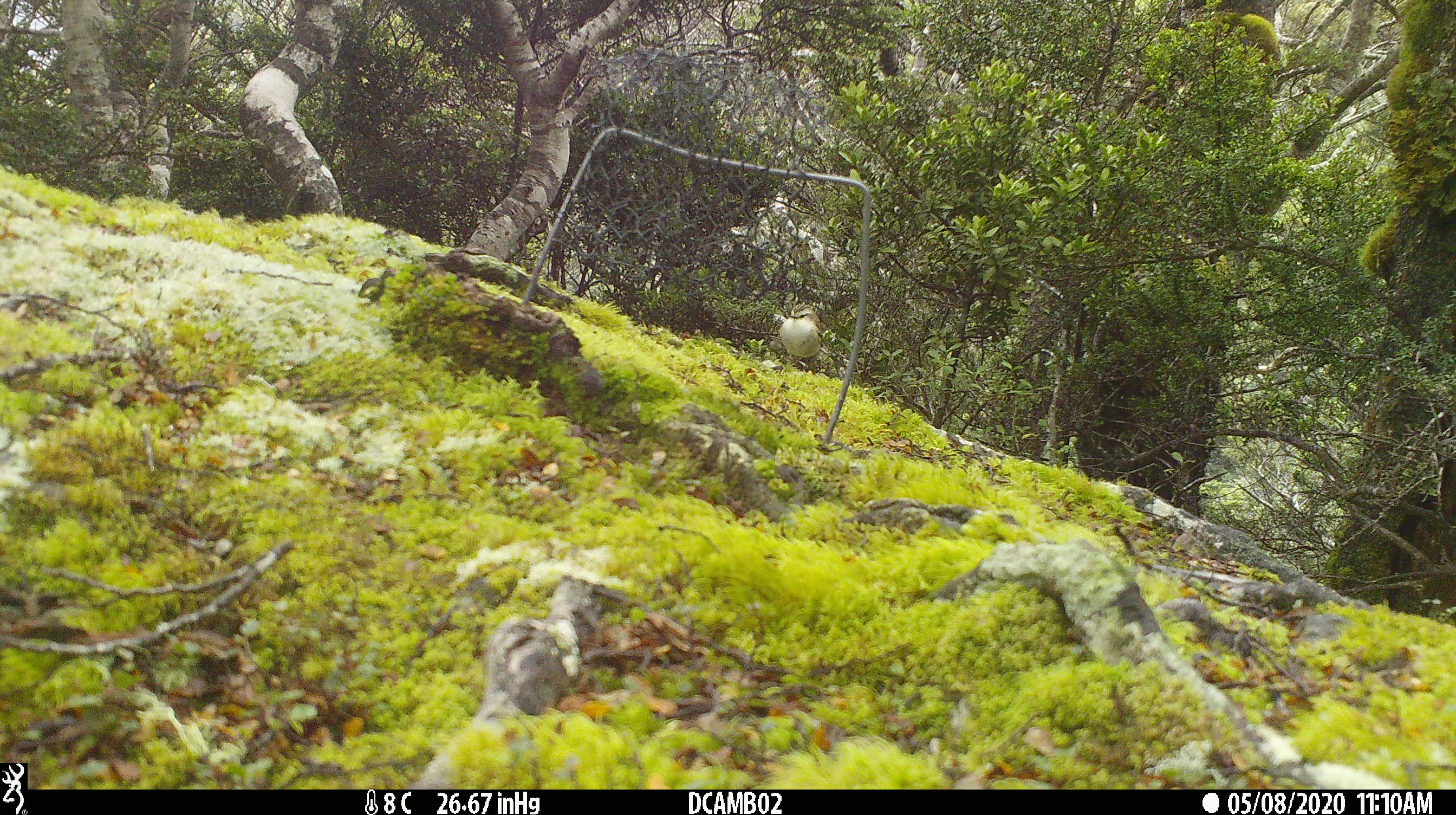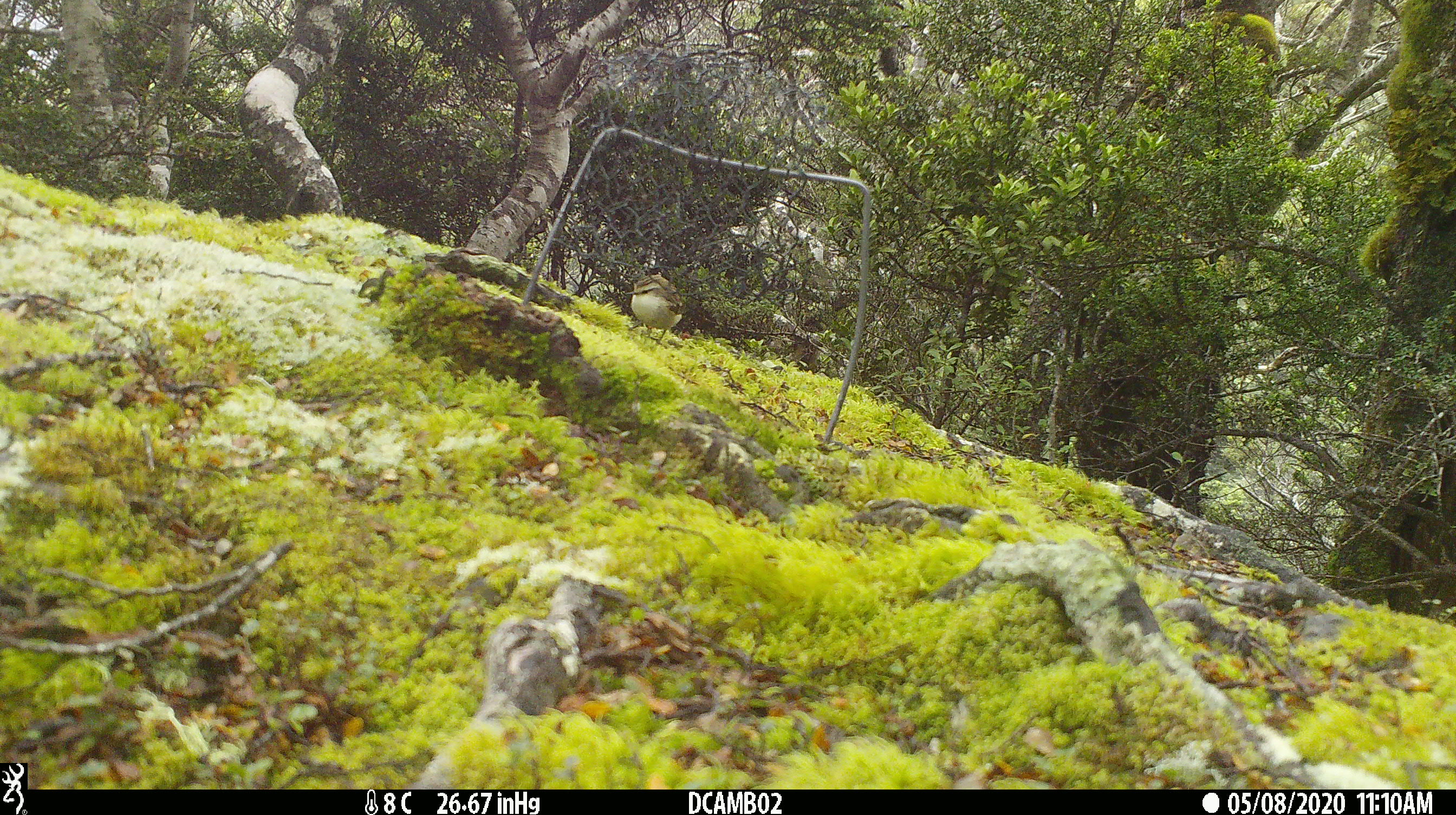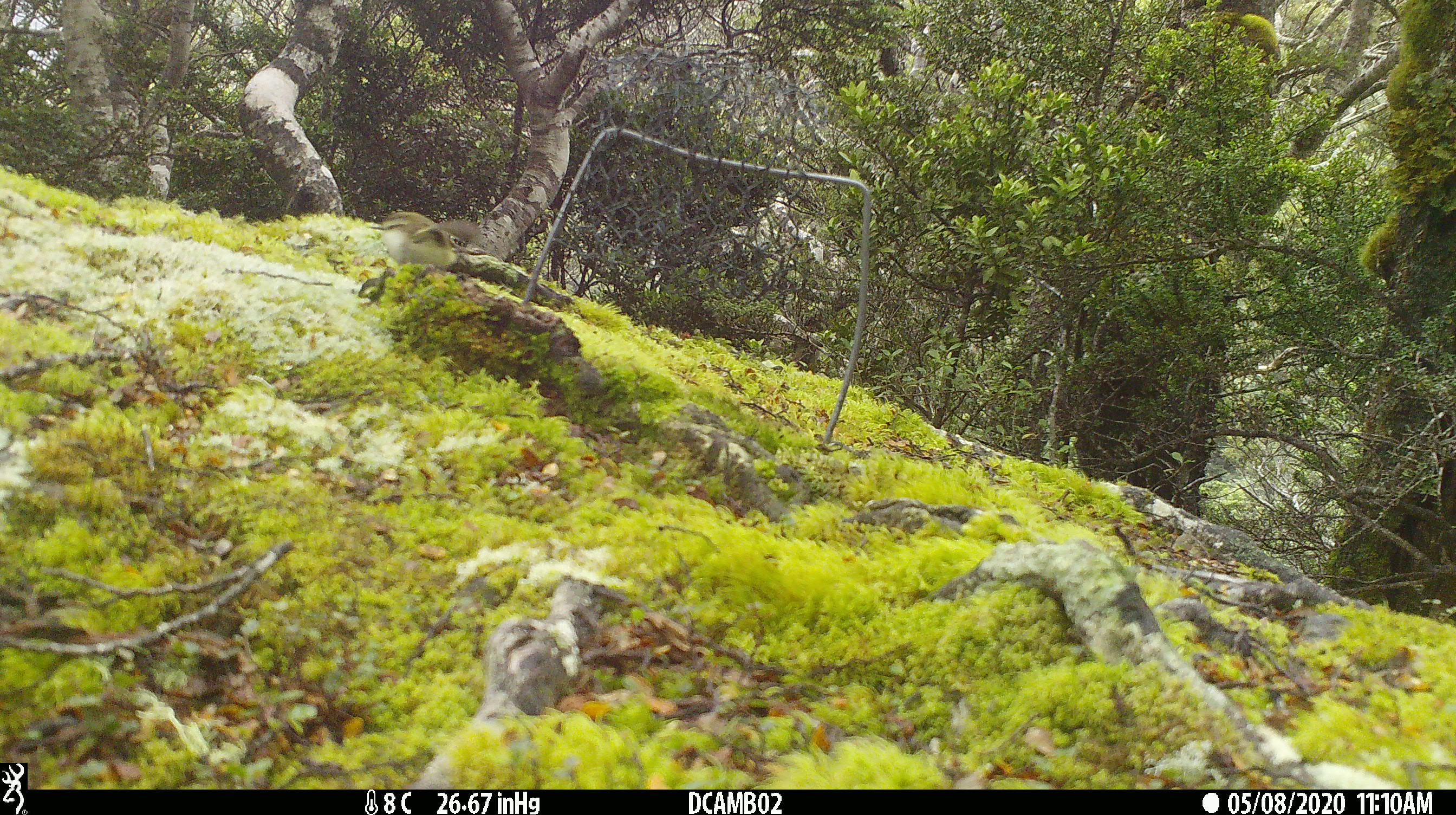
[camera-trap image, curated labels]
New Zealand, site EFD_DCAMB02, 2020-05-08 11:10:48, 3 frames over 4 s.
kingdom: Animalia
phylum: Chordata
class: Aves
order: Passeriformes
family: Acanthisittidae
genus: Acanthisitta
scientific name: Acanthisitta chloris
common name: rifleman